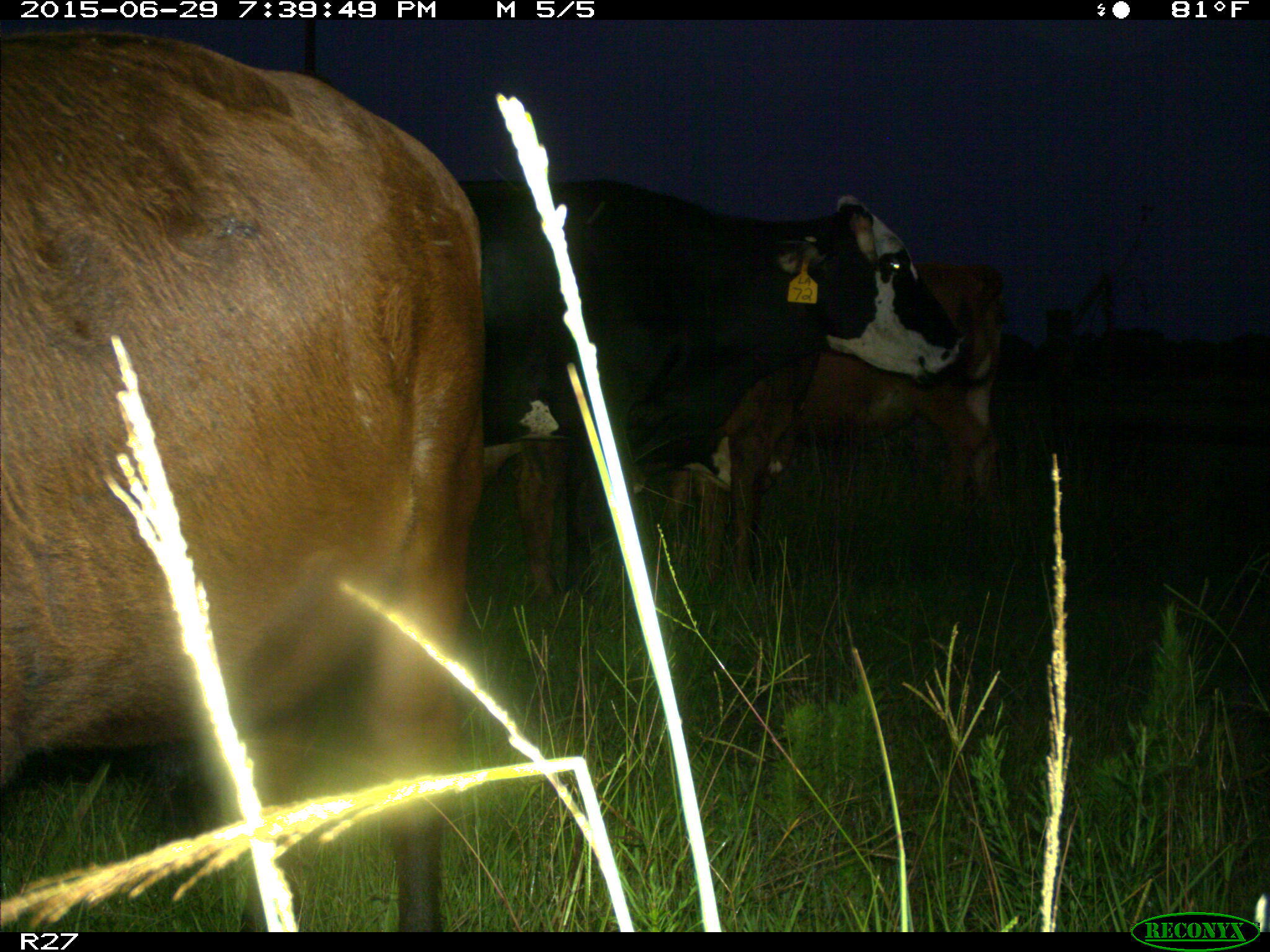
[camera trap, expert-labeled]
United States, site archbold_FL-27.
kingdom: Animalia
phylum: Chordata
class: Mammalia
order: Artiodactyla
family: Bovidae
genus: Bos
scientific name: Bos taurus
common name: domestic cow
Bos taurus (domestic cow).